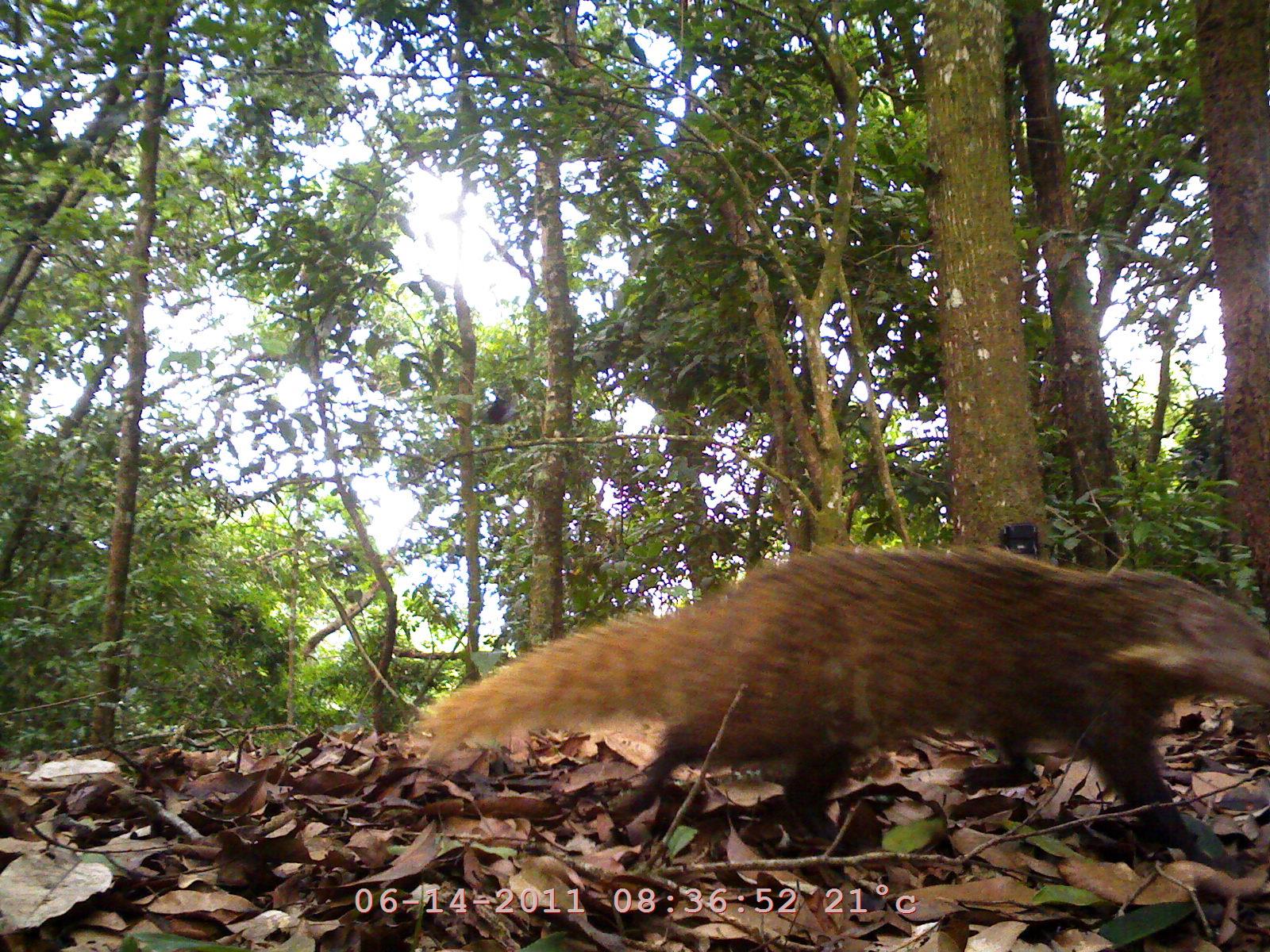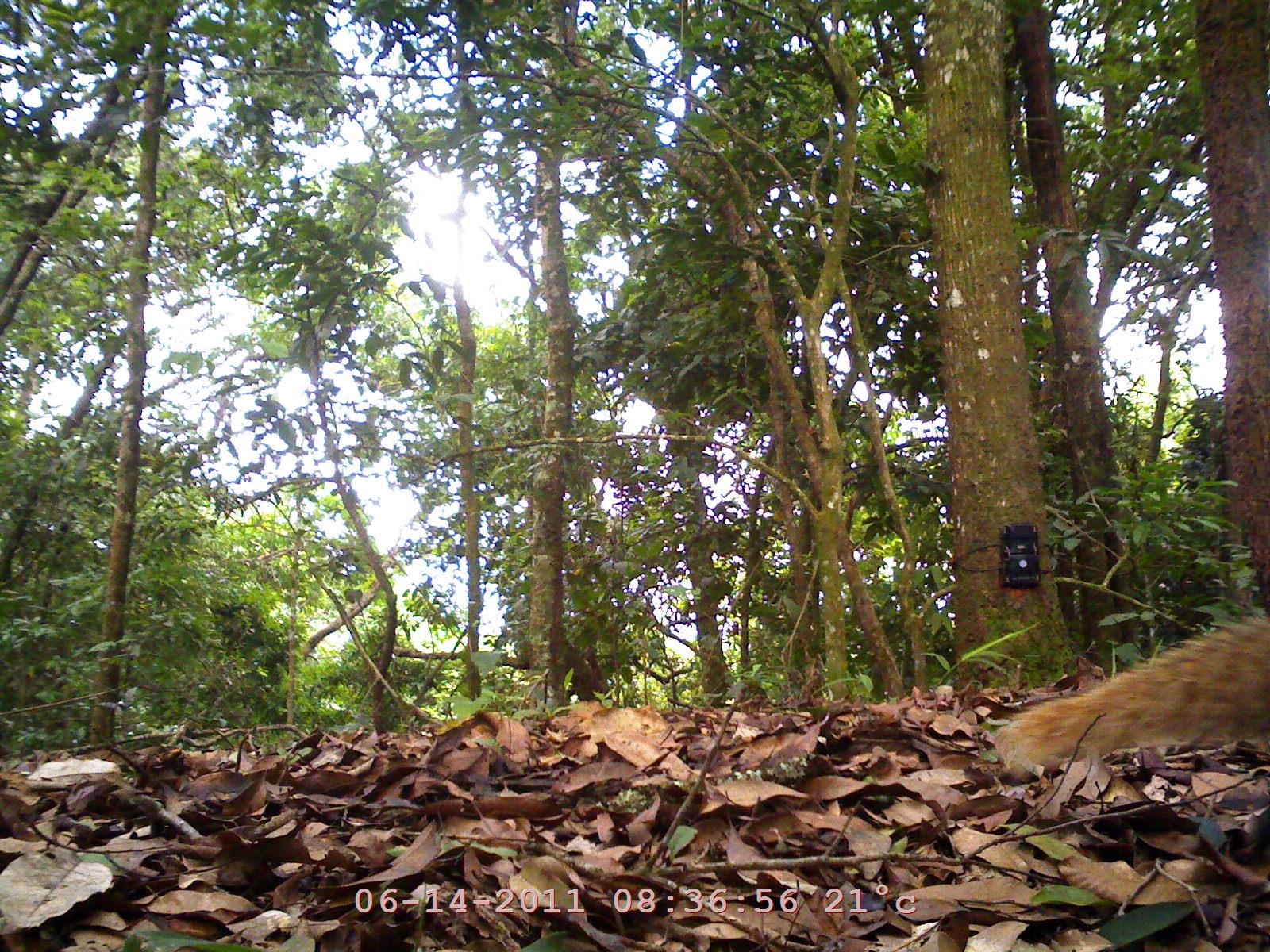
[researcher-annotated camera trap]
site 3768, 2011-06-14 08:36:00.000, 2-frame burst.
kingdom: Animalia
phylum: Chordata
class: Mammalia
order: Carnivora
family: Herpestidae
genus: Urva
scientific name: Urva urva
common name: crab-eating mongoose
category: herpestes urva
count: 1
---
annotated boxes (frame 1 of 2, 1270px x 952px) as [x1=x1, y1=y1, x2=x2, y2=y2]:
herpestes urva: [x1=410, y1=545, x2=1270, y2=863]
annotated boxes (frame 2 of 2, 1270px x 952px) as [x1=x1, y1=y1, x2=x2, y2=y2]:
herpestes urva: [x1=992, y1=614, x2=1270, y2=781]